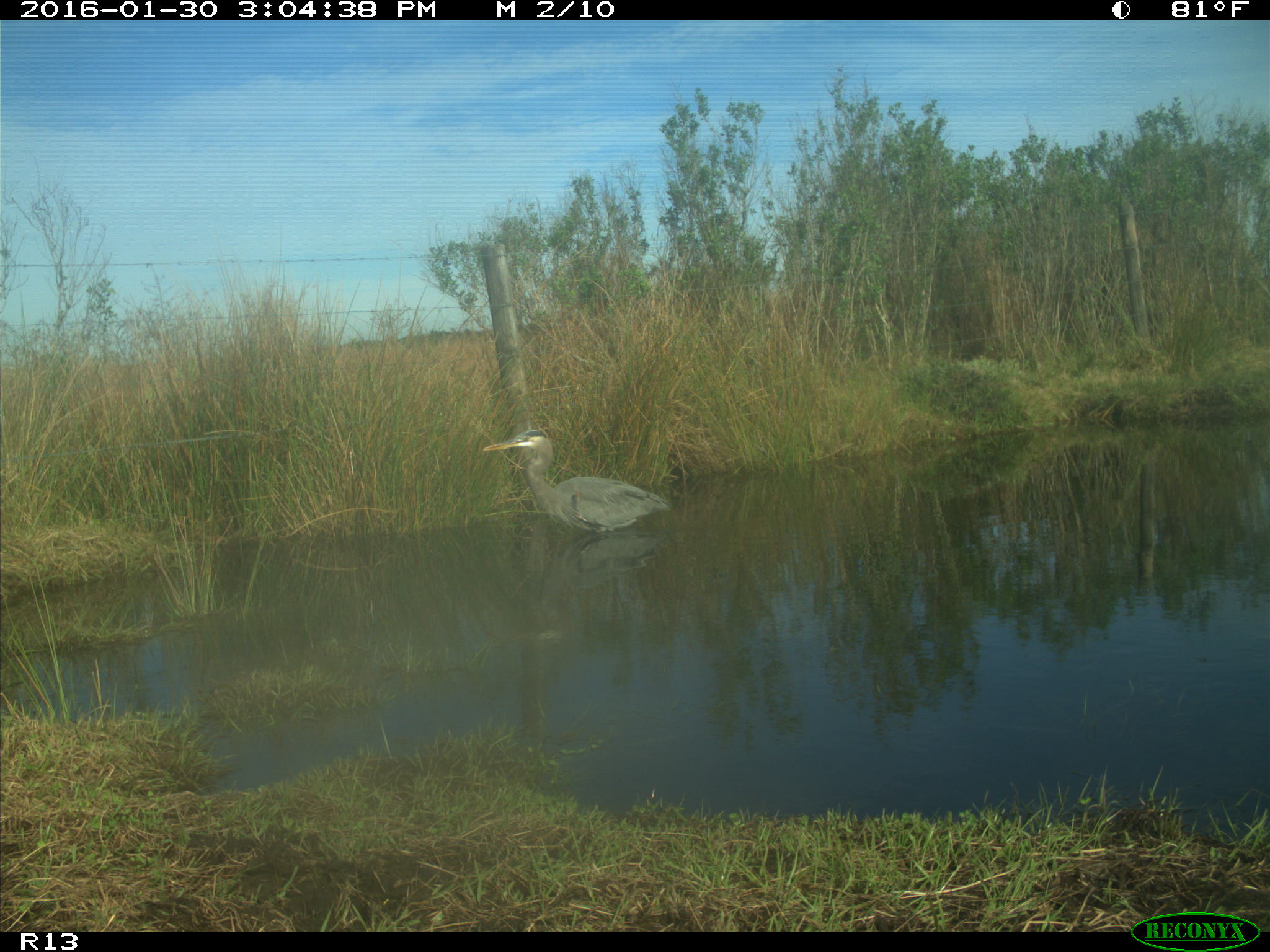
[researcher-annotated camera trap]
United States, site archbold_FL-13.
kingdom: Animalia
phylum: Chordata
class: Aves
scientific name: Aves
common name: birds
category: unidentified bird